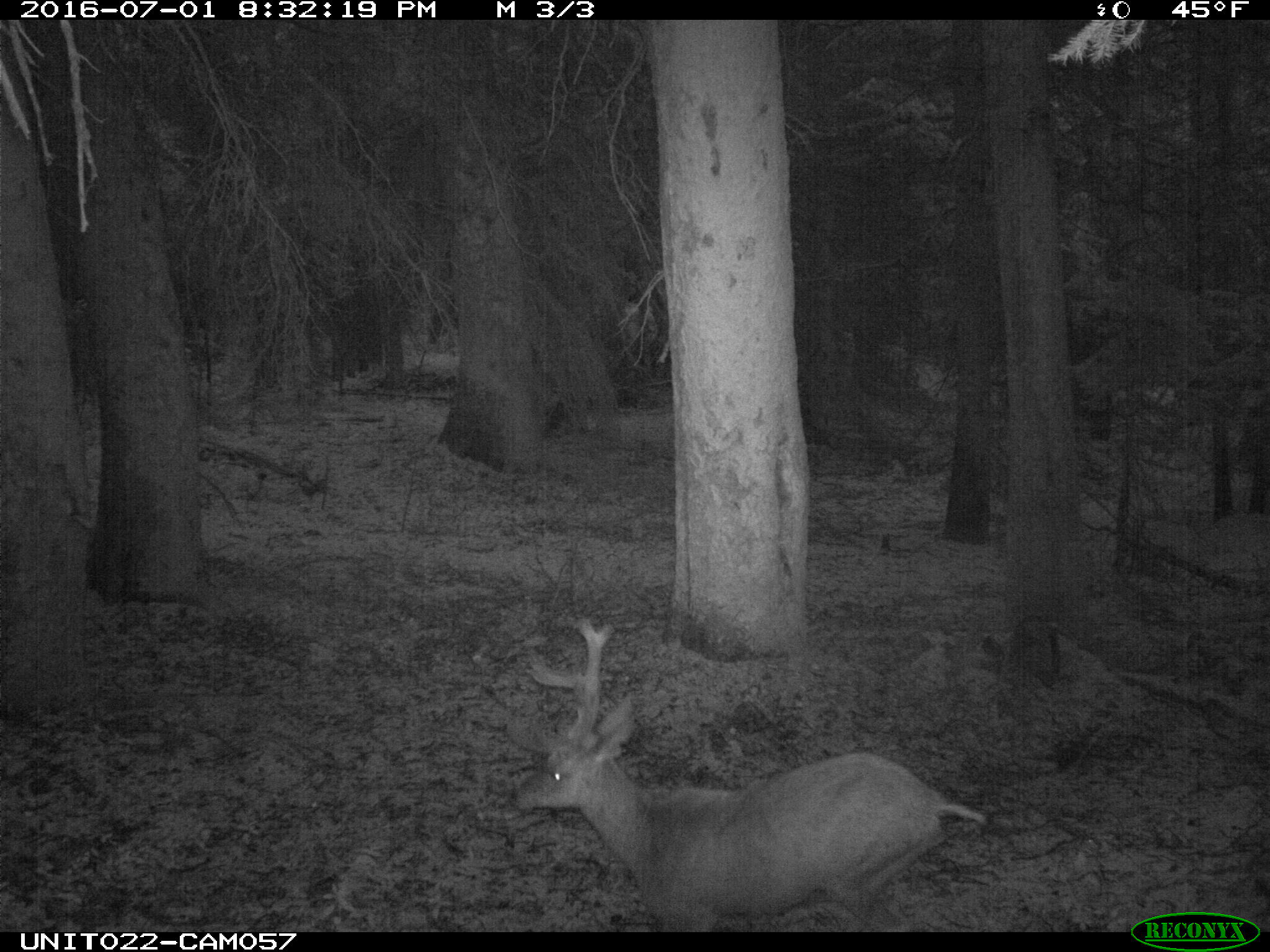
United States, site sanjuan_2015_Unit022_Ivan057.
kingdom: Animalia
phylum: Chordata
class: Mammalia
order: Artiodactyla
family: Cervidae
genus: Odocoileus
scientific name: Odocoileus hemionus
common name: mule deer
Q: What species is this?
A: Odocoileus hemionus (mule deer).